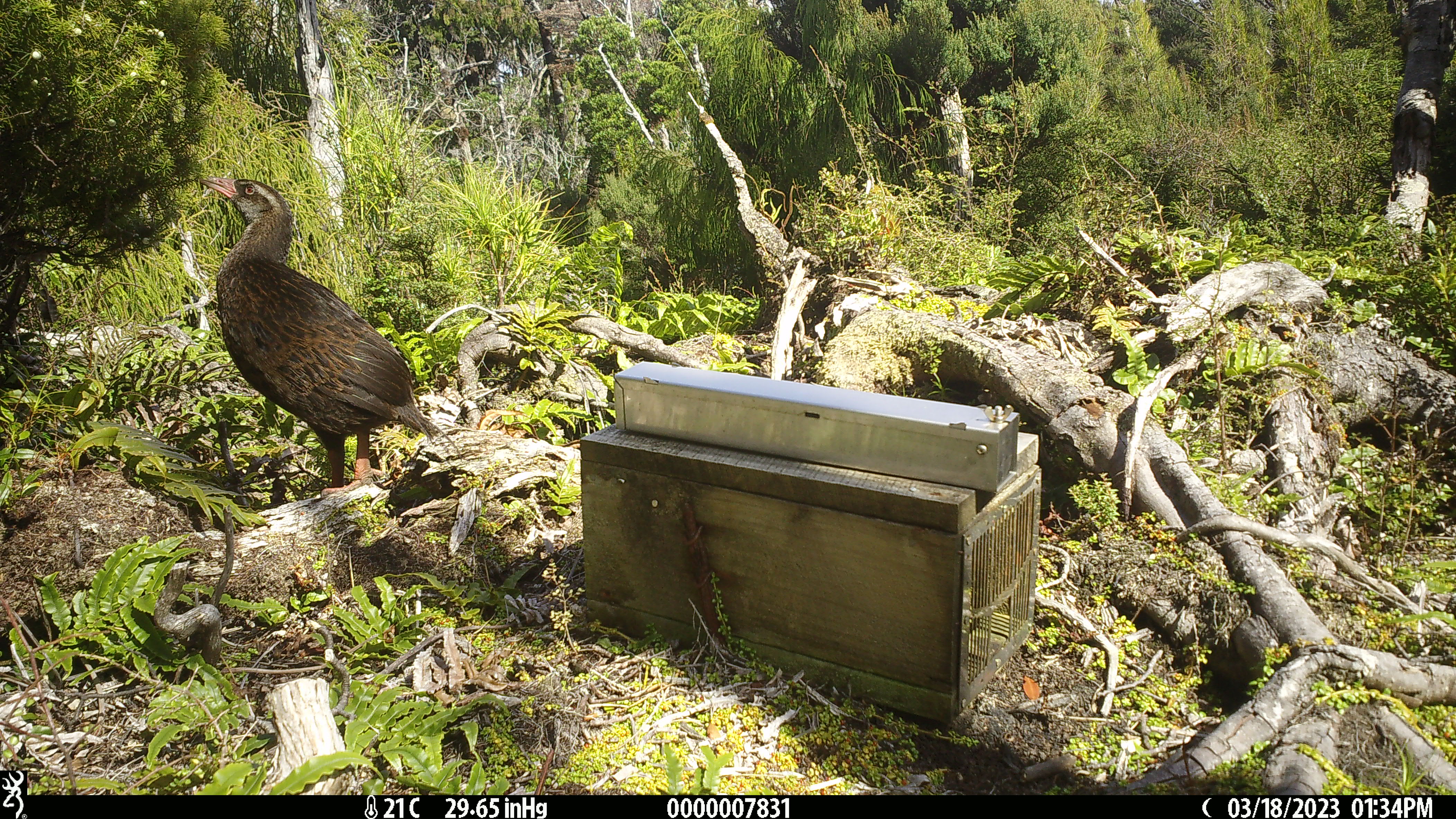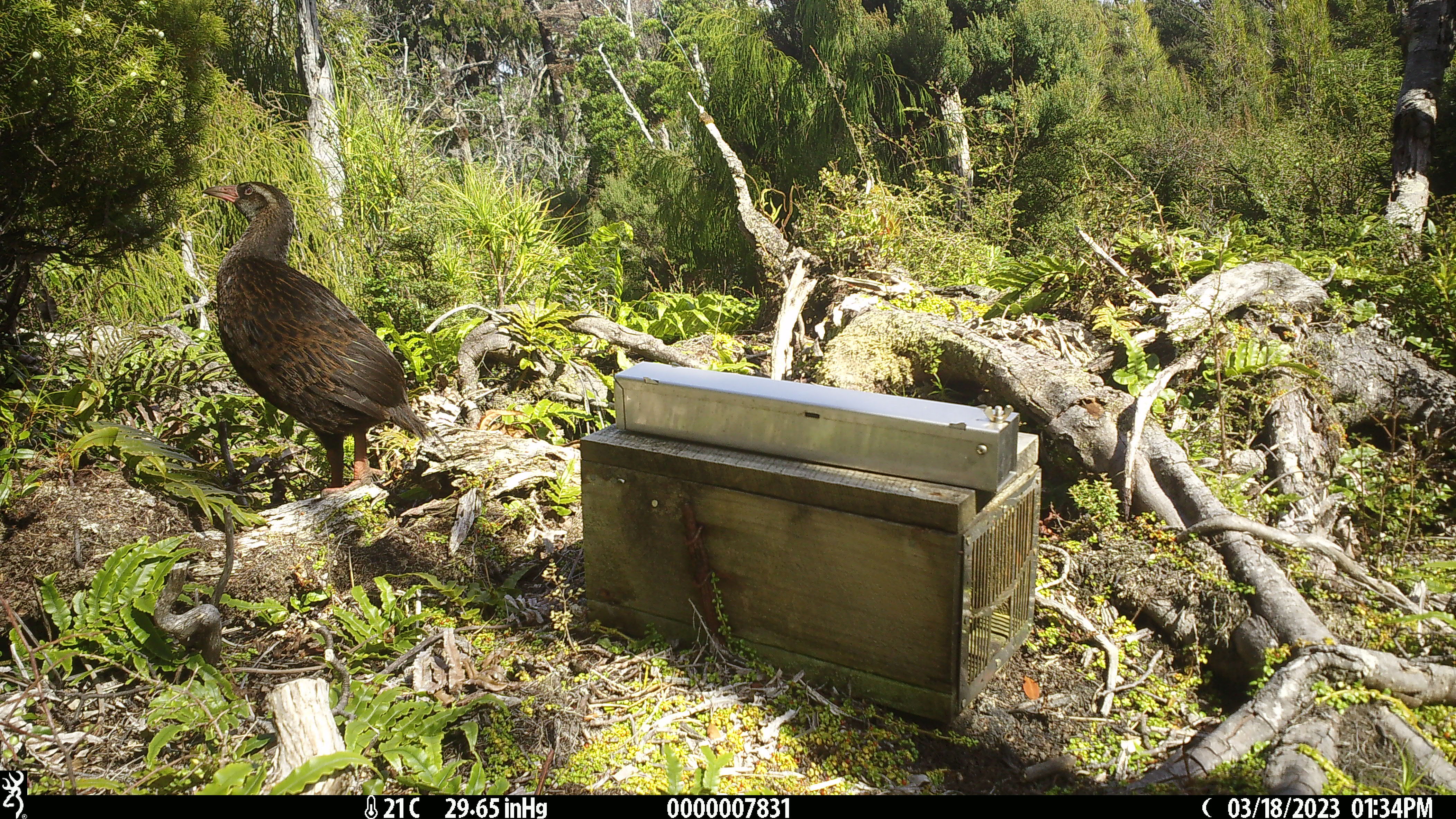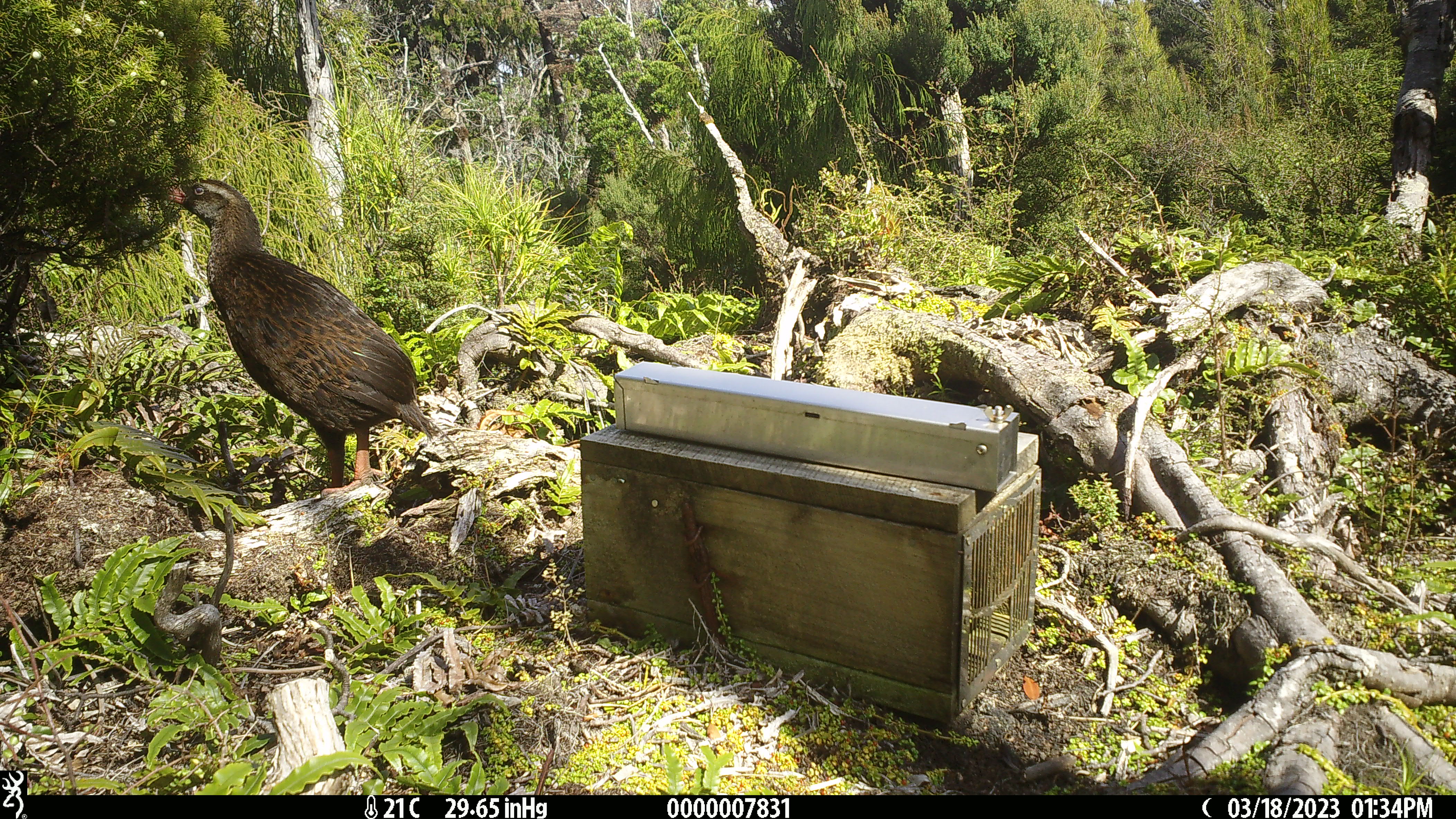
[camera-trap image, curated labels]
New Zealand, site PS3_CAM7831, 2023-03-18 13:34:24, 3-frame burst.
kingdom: Animalia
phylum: Chordata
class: Aves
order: Gruiformes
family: Rallidae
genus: Gallirallus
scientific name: Gallirallus australis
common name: weka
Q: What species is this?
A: Weka (Gallirallus australis).